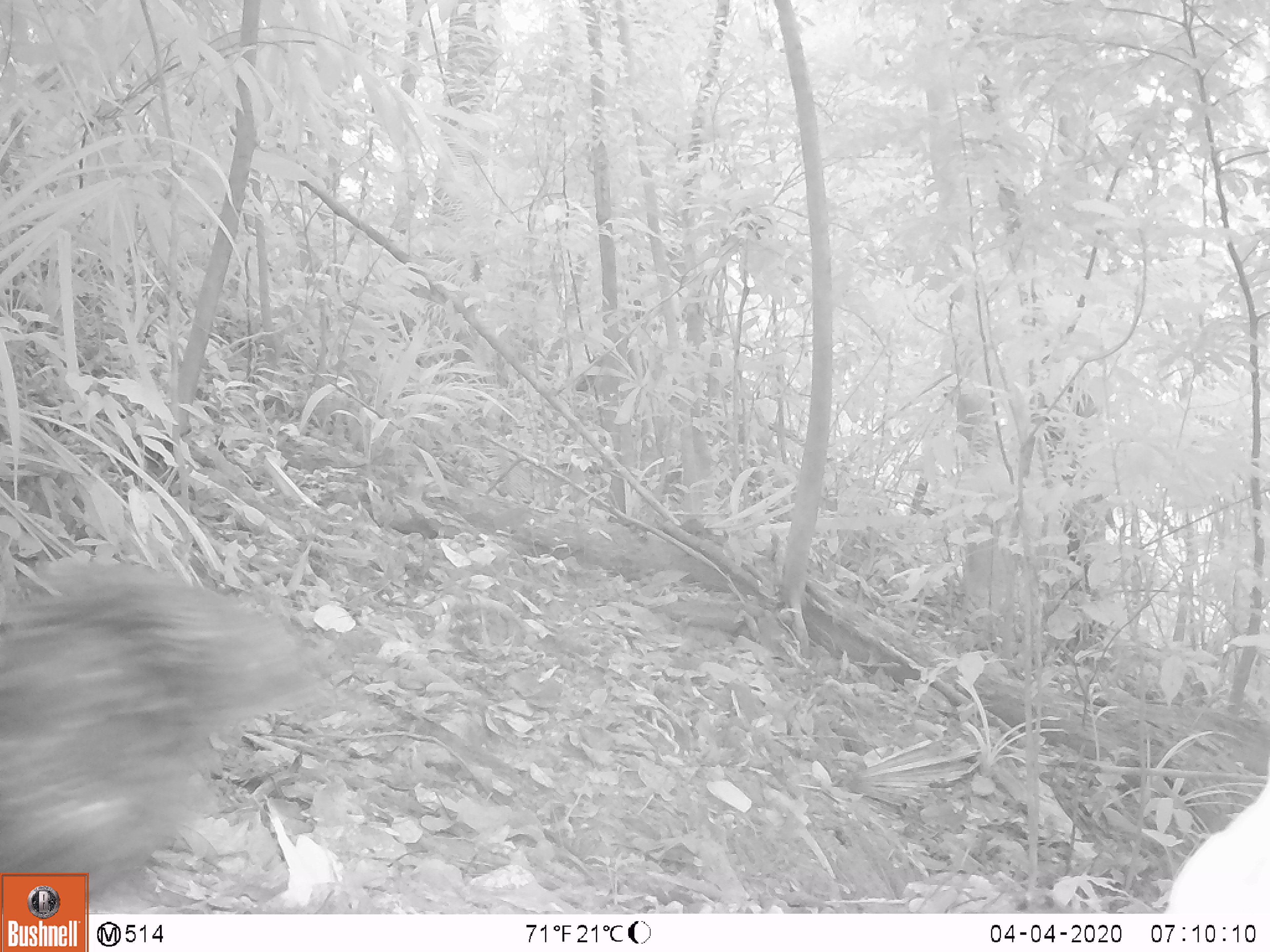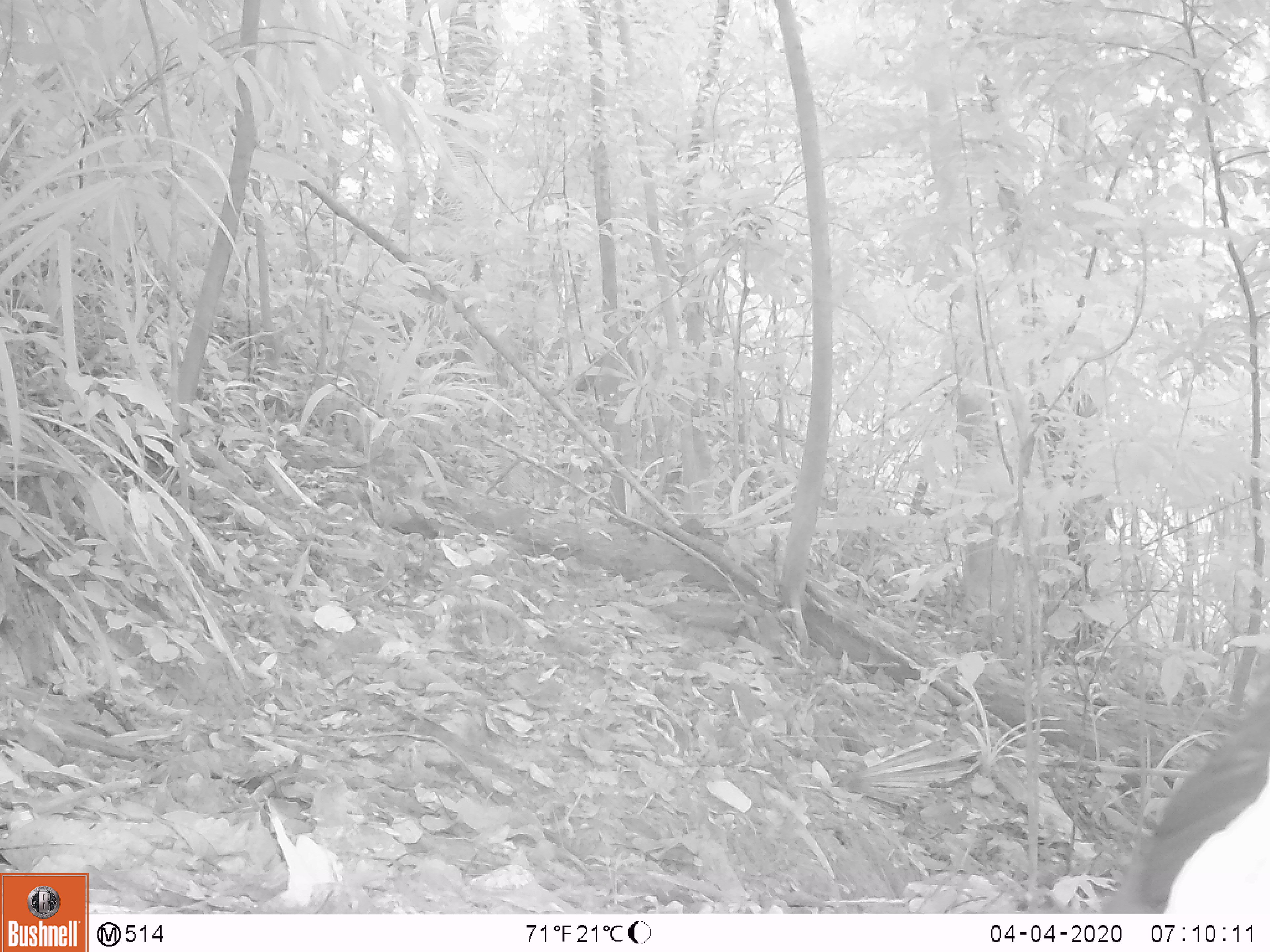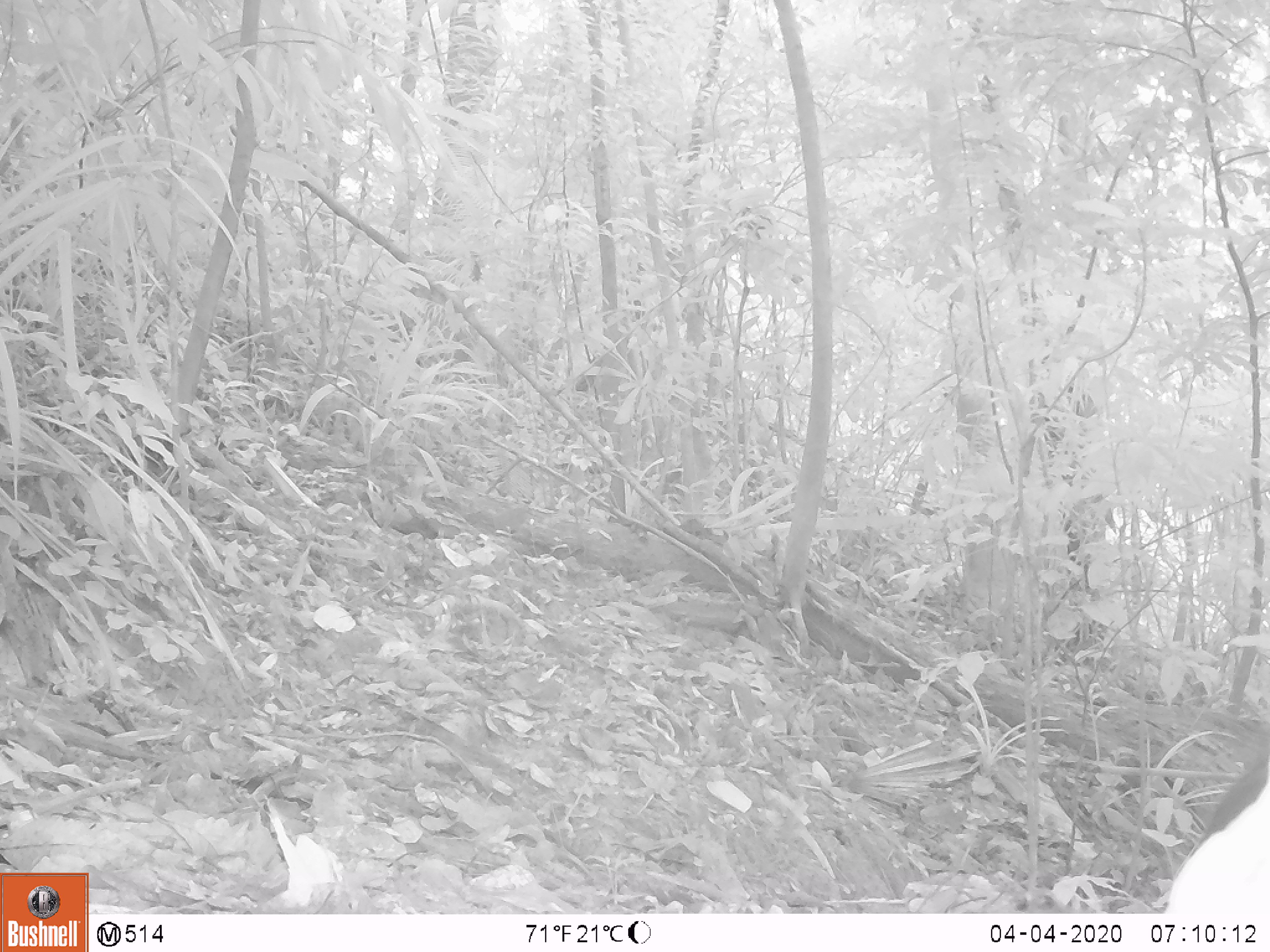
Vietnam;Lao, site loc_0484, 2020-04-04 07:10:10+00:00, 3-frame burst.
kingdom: Animalia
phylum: Chordata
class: Mammalia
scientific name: Mammalia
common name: mammal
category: unidentified small mammal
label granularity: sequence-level